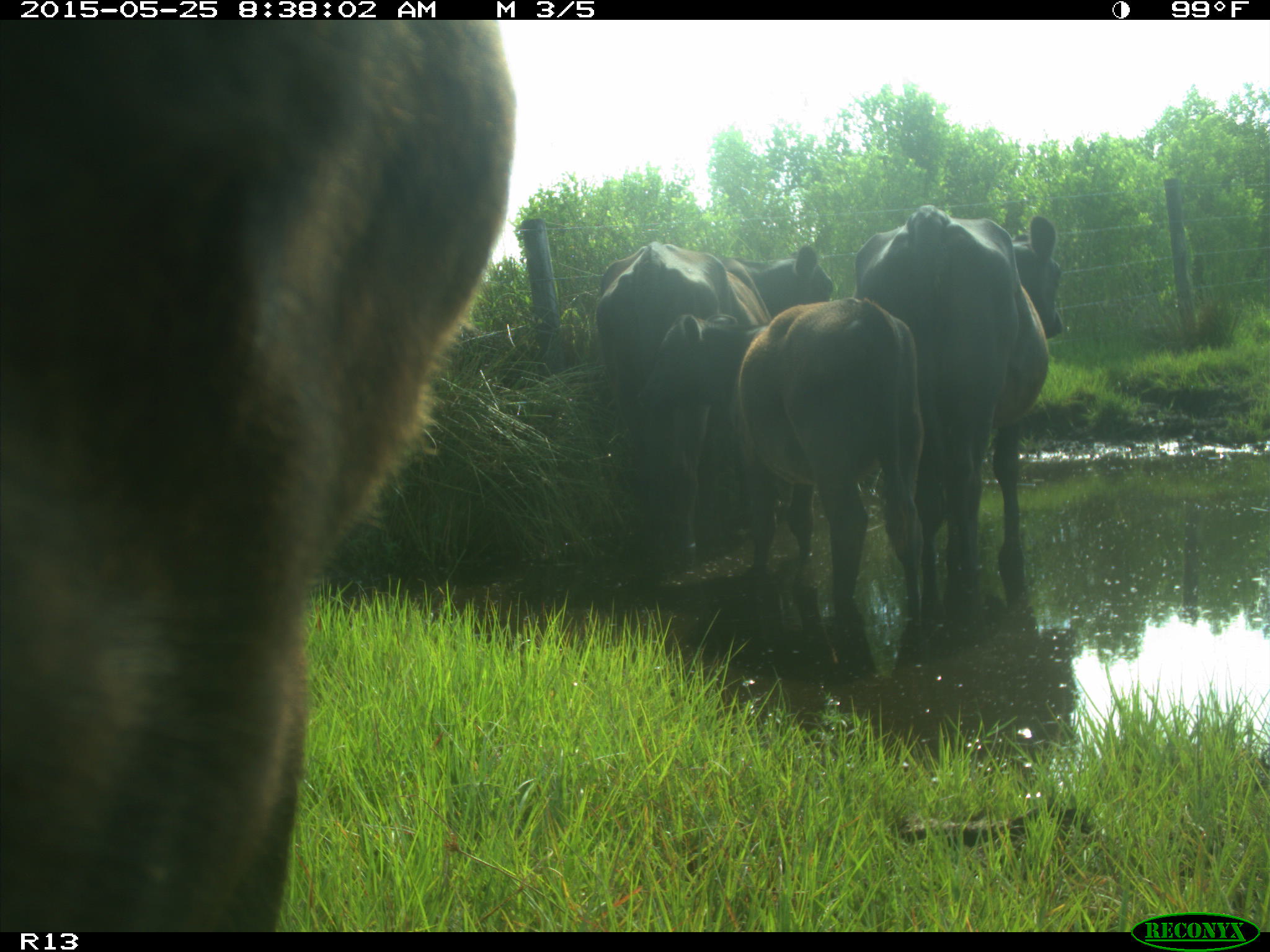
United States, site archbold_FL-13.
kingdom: Animalia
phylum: Chordata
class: Mammalia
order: Artiodactyla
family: Bovidae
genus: Bos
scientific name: Bos taurus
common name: domestic cow